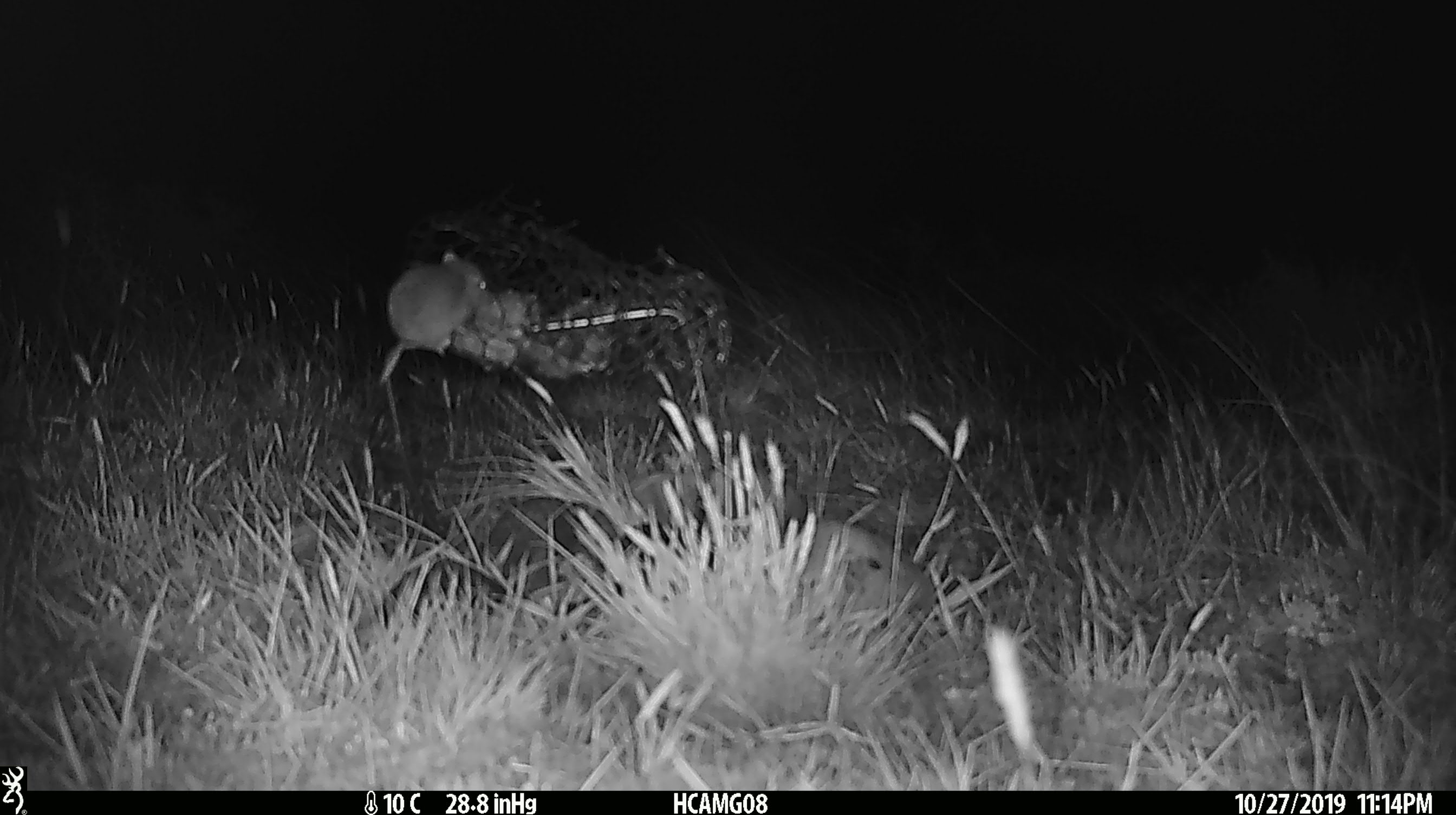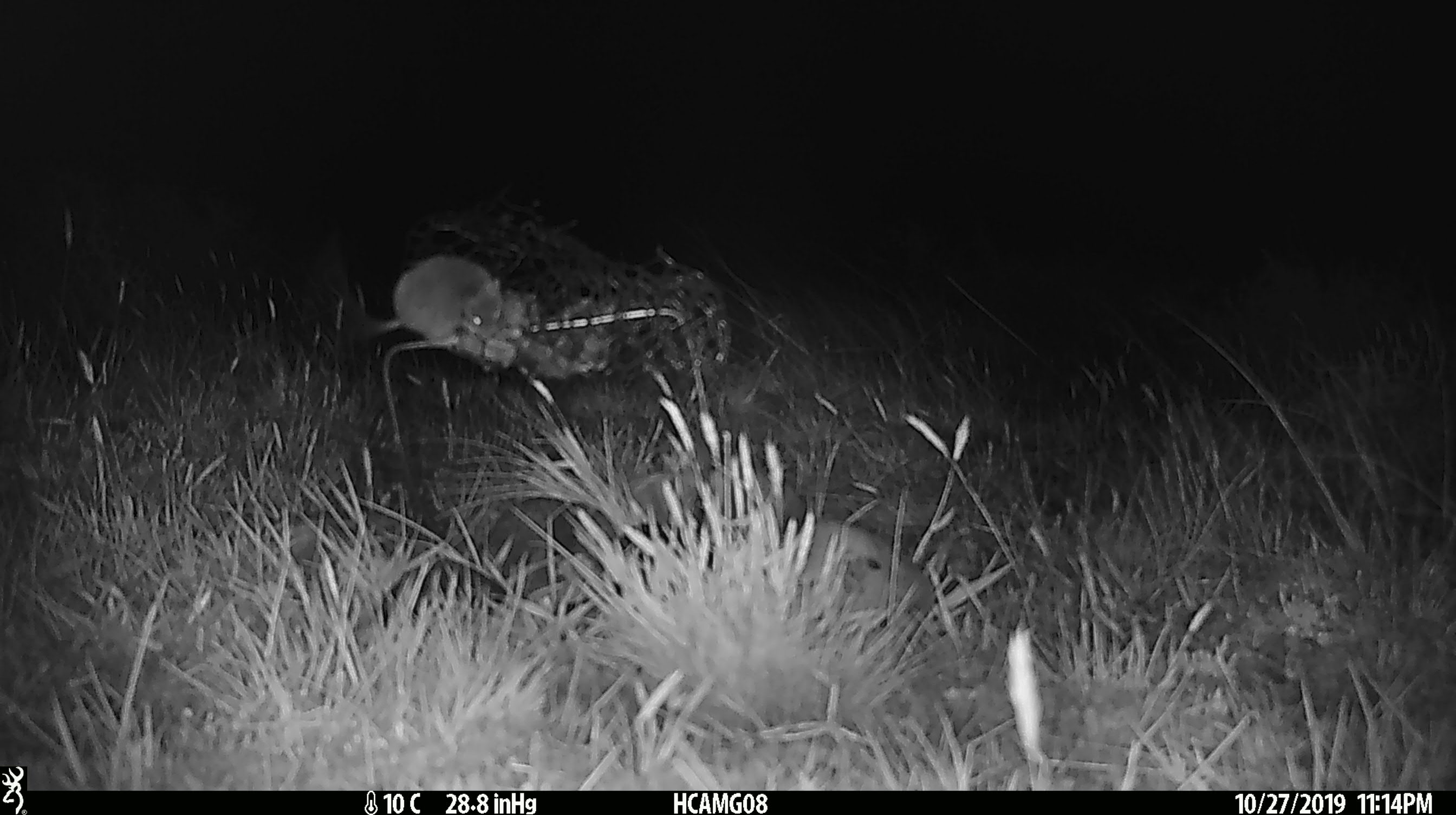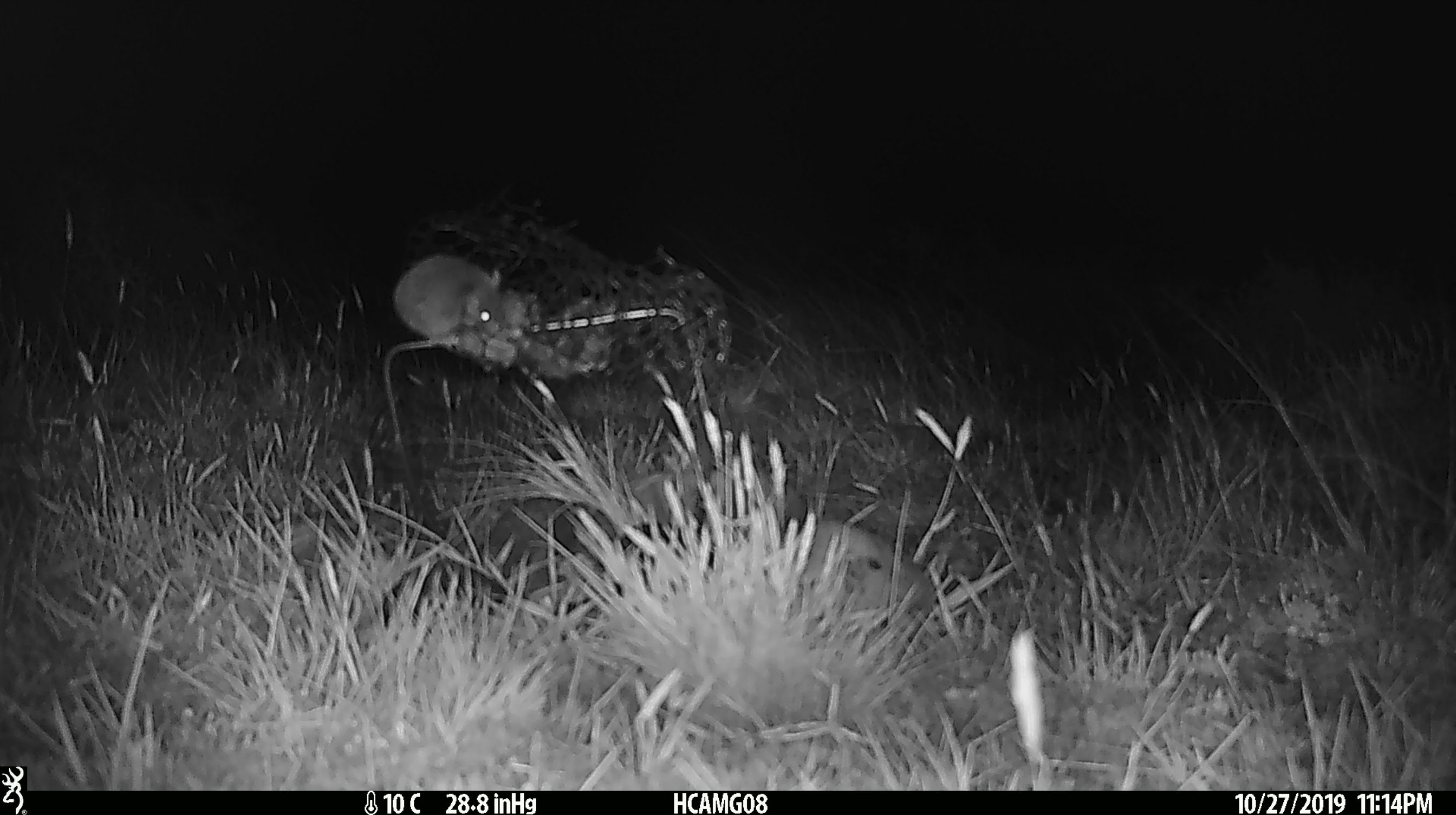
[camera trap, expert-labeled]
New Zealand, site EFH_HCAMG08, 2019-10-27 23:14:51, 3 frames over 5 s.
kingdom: Animalia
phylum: Chordata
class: Mammalia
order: Rodentia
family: Muridae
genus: Mus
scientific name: Mus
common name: mouse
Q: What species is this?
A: Mouse (Mus).